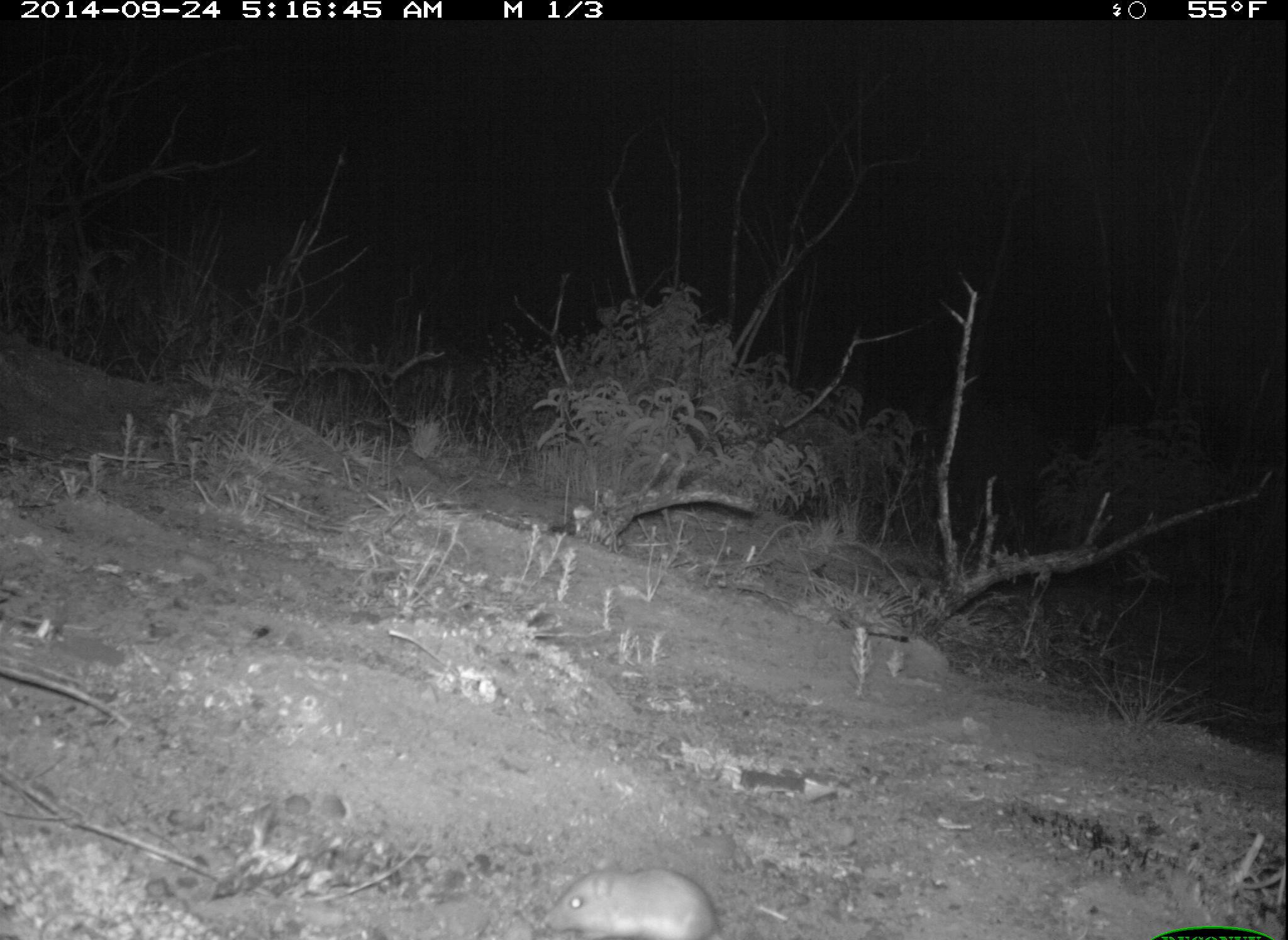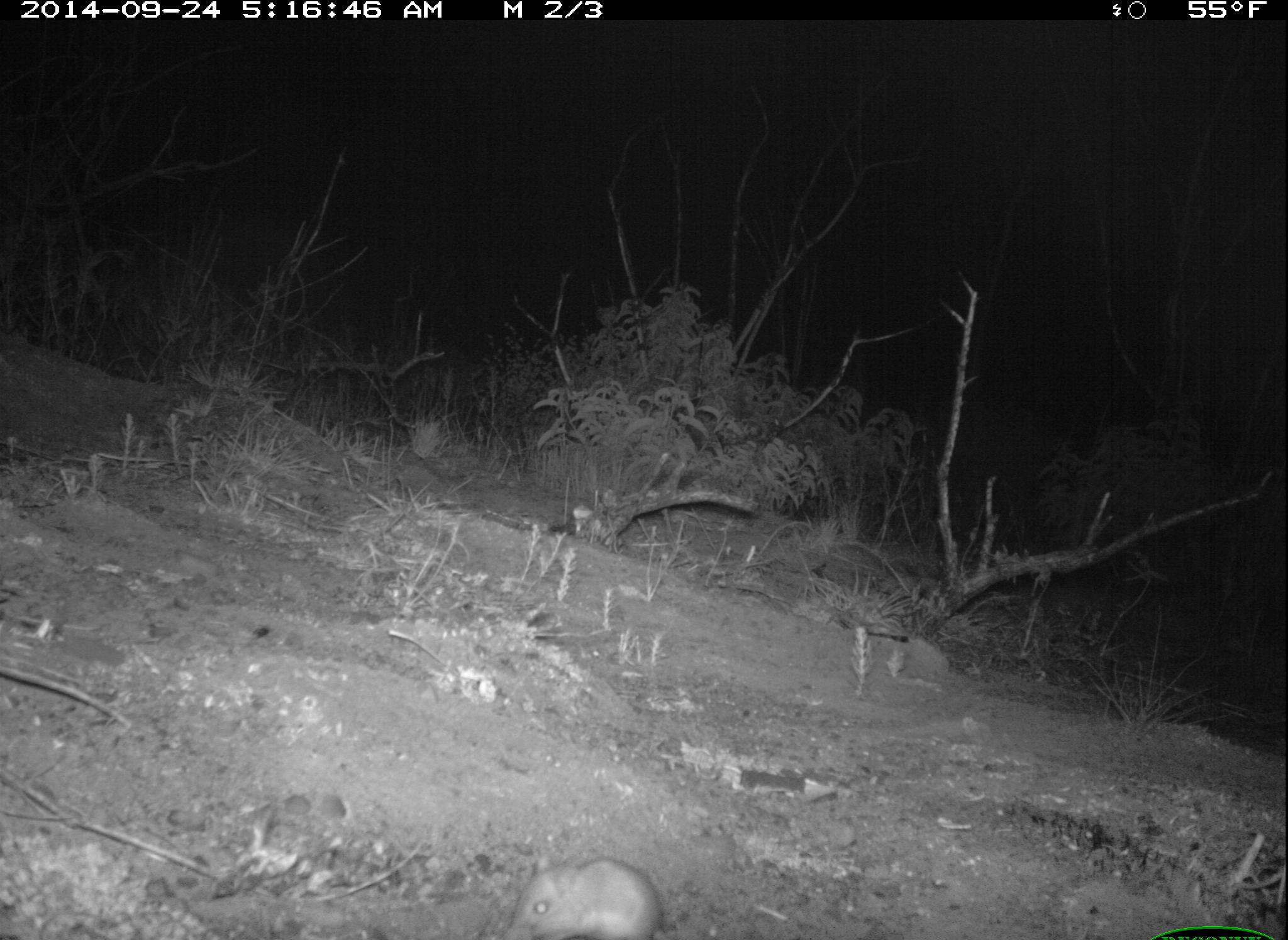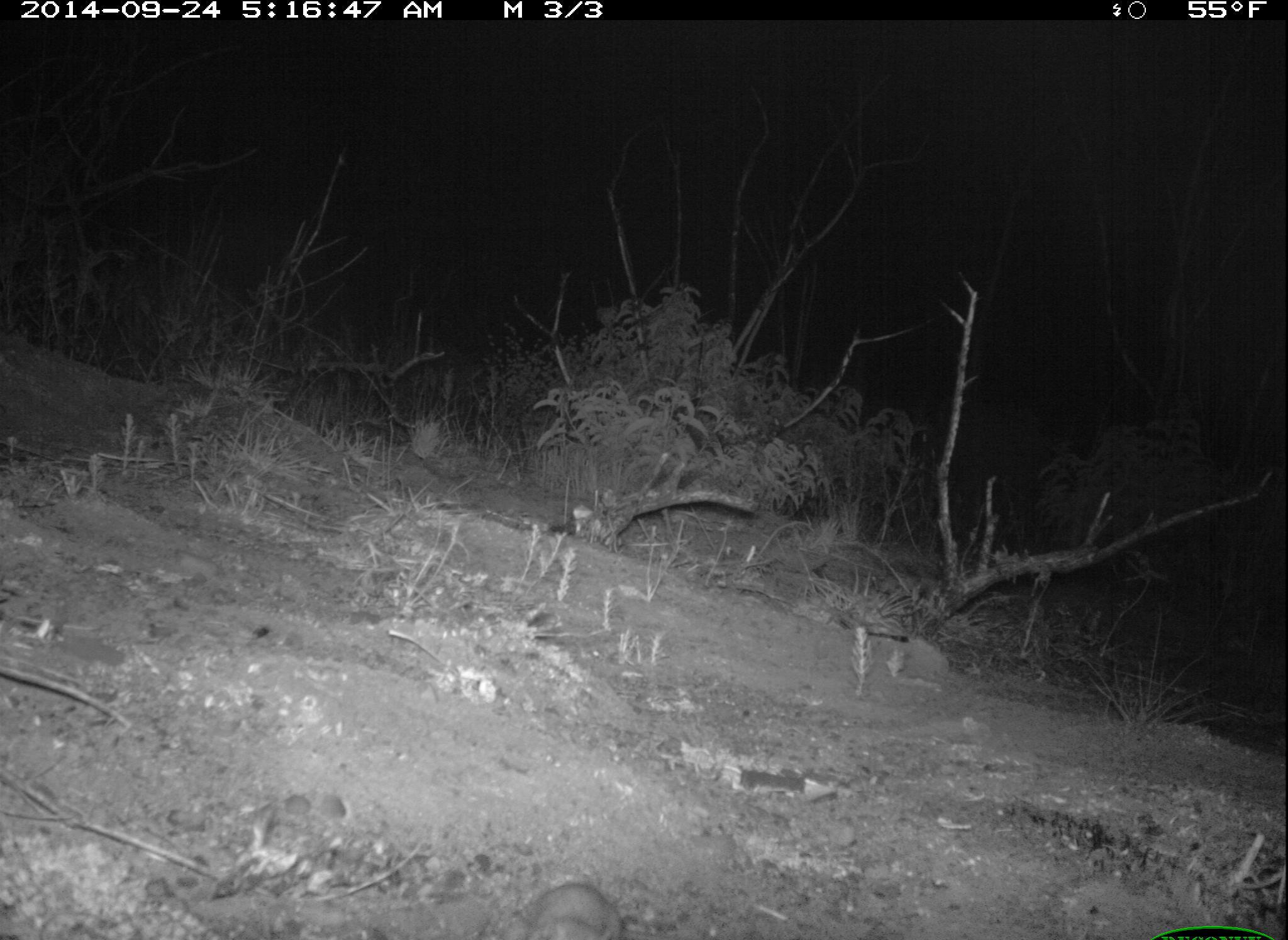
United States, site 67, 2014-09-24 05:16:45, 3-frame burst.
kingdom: Animalia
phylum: Chordata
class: Mammalia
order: Rodentia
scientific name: Rodentia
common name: rodent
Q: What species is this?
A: Rodent (Rodentia).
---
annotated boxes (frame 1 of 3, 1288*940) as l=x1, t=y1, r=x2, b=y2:
rodent: l=541, t=866, r=720, b=940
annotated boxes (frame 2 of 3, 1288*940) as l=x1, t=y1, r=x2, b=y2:
rodent: l=496, t=858, r=669, b=940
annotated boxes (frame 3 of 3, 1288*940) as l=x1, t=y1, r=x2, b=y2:
rodent: l=517, t=886, r=627, b=940